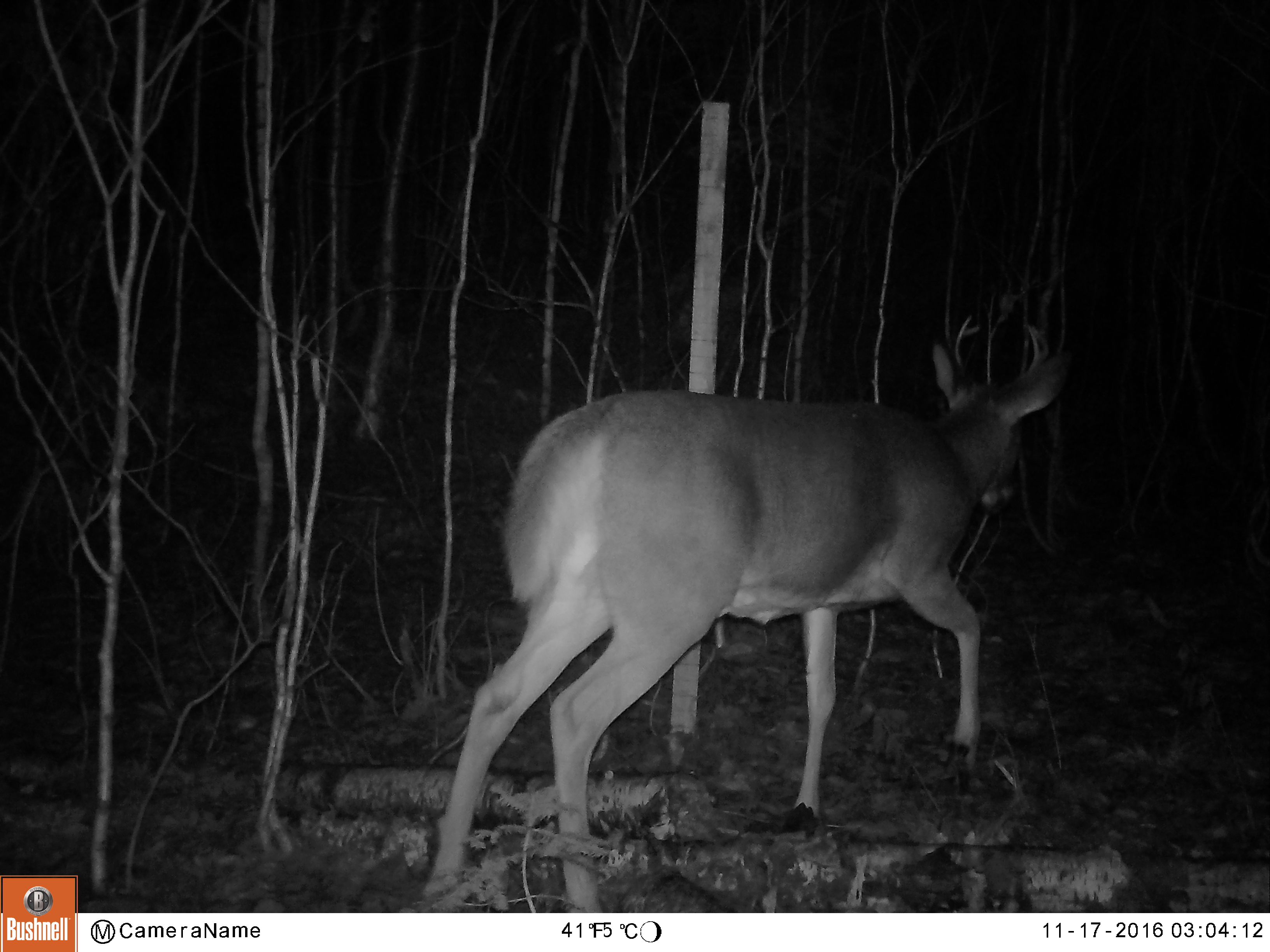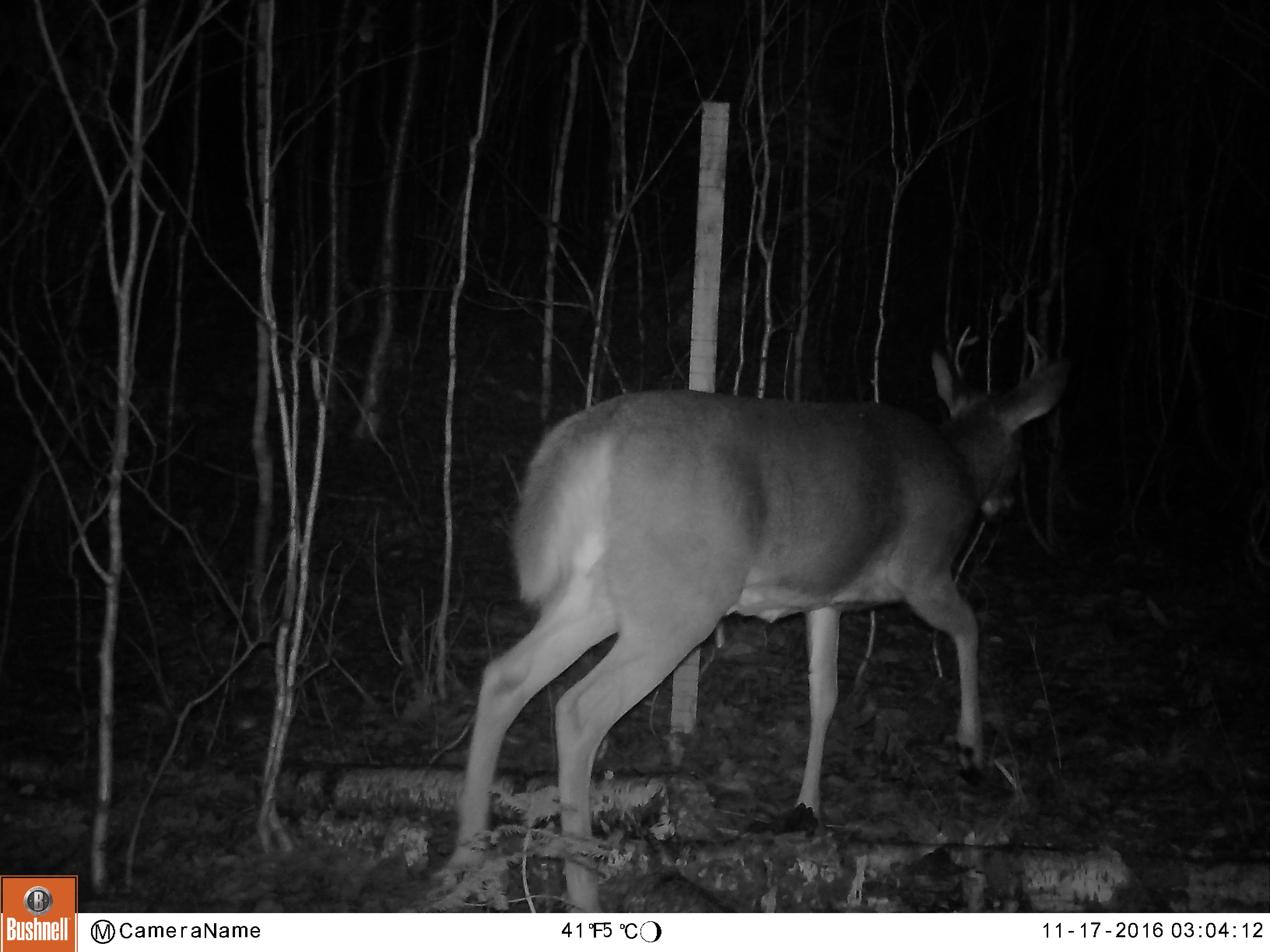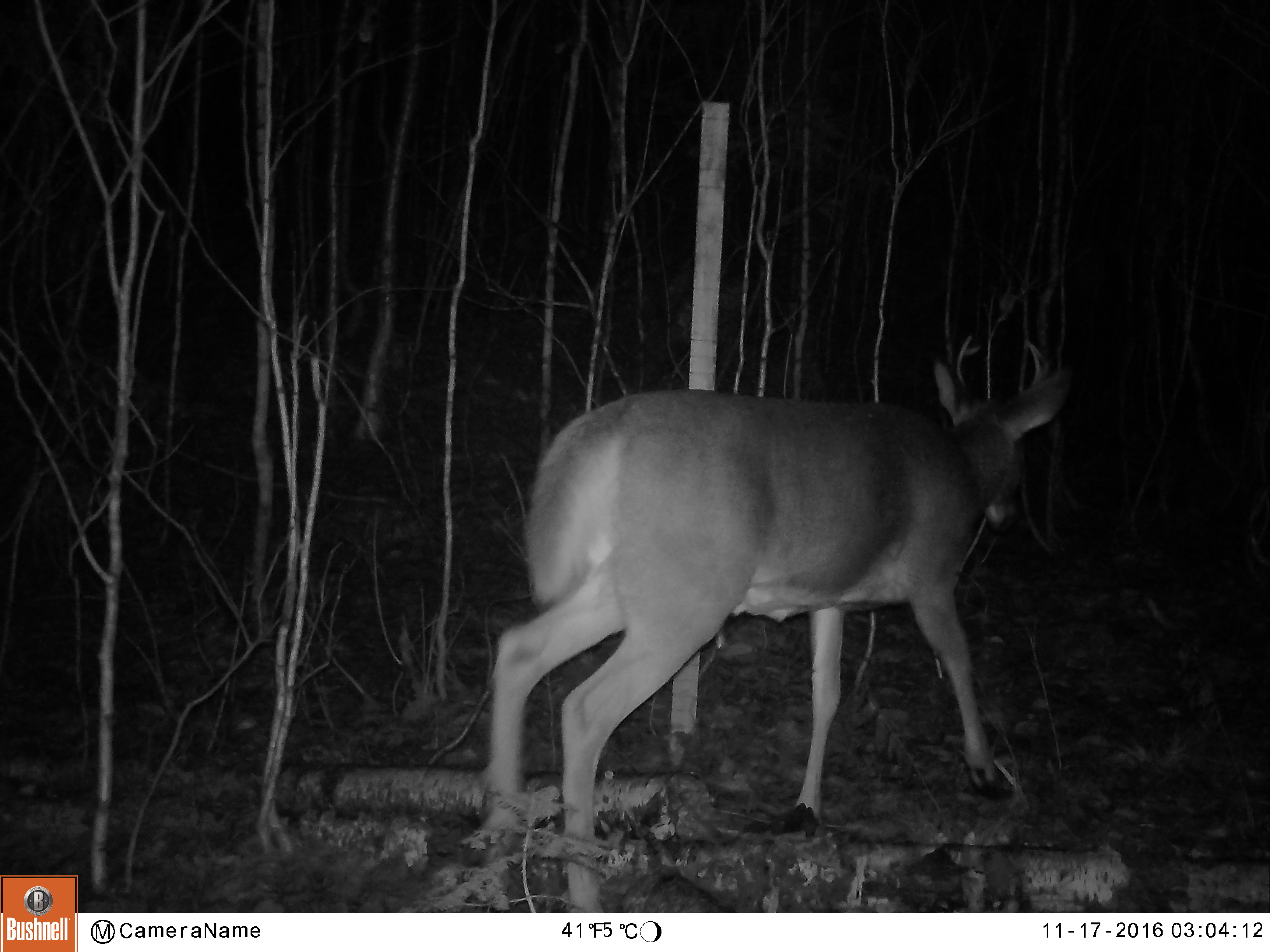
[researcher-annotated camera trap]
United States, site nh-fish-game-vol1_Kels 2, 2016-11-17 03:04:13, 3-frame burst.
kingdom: Animalia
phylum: Chordata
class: Mammalia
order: Artiodactyla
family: Cervidae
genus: Odocoileus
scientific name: Odocoileus virginianus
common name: white-tailed deer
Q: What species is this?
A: White-tailed deer (Odocoileus virginianus).